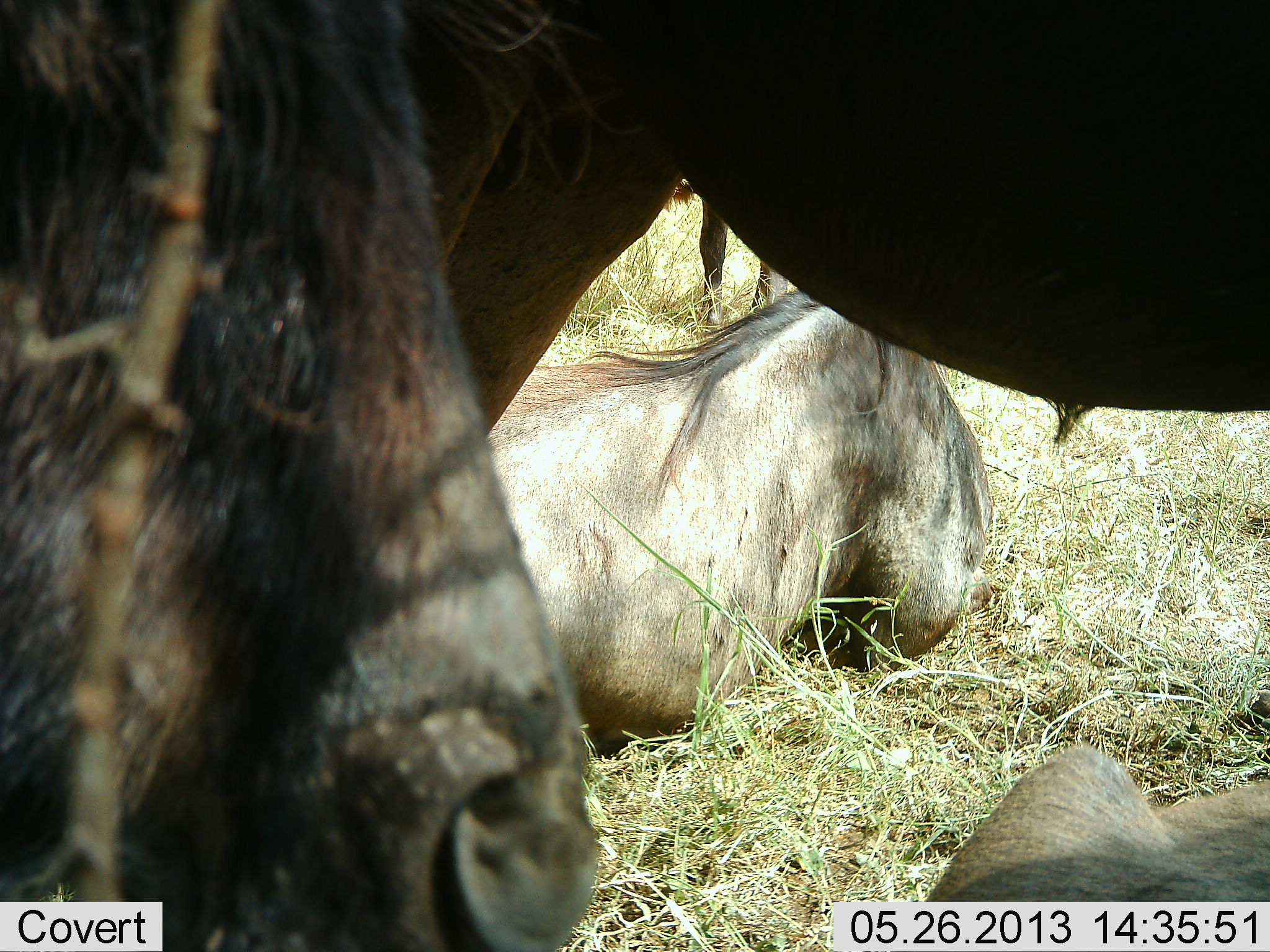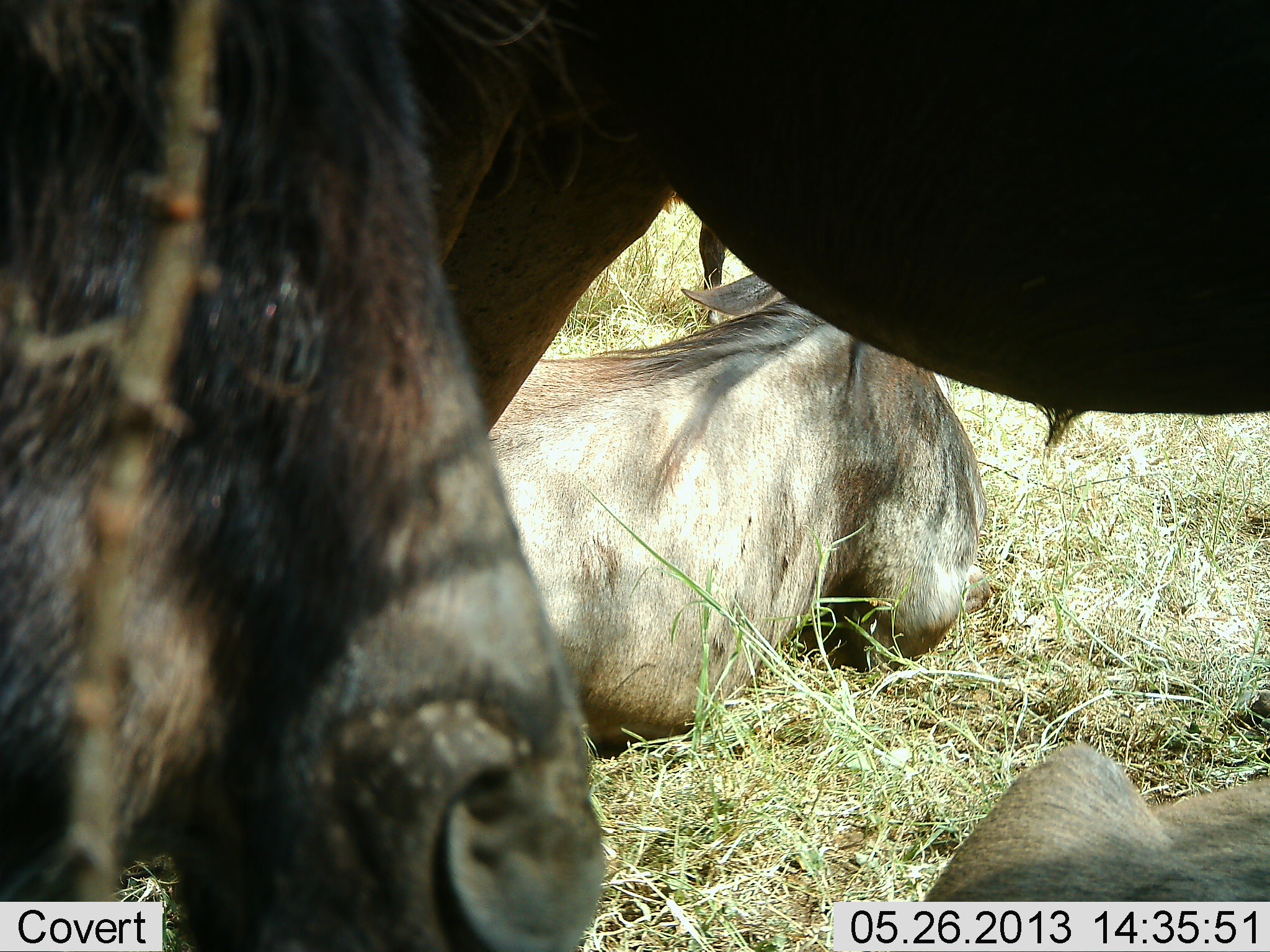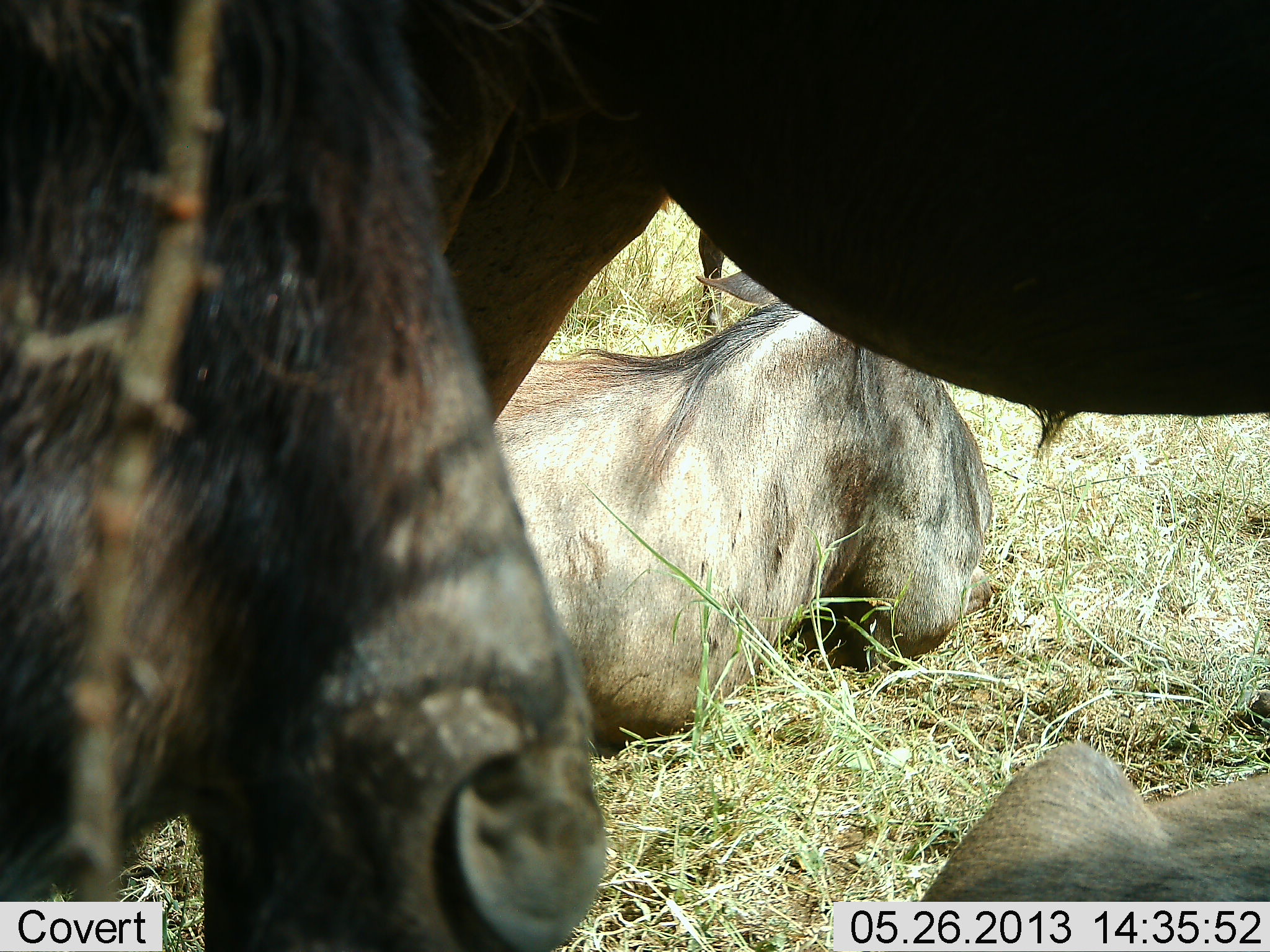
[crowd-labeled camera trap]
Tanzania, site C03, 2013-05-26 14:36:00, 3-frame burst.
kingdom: Animalia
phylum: Chordata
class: Mammalia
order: Artiodactyla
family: Bovidae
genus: Connochaetes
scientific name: Connochaetes taurinus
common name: blue wildebeest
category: wildebeest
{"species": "wildebeest (blue wildebeest) (Connochaetes taurinus)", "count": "4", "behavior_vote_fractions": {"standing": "50%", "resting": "100%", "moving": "0%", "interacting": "6%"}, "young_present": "0%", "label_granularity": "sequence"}